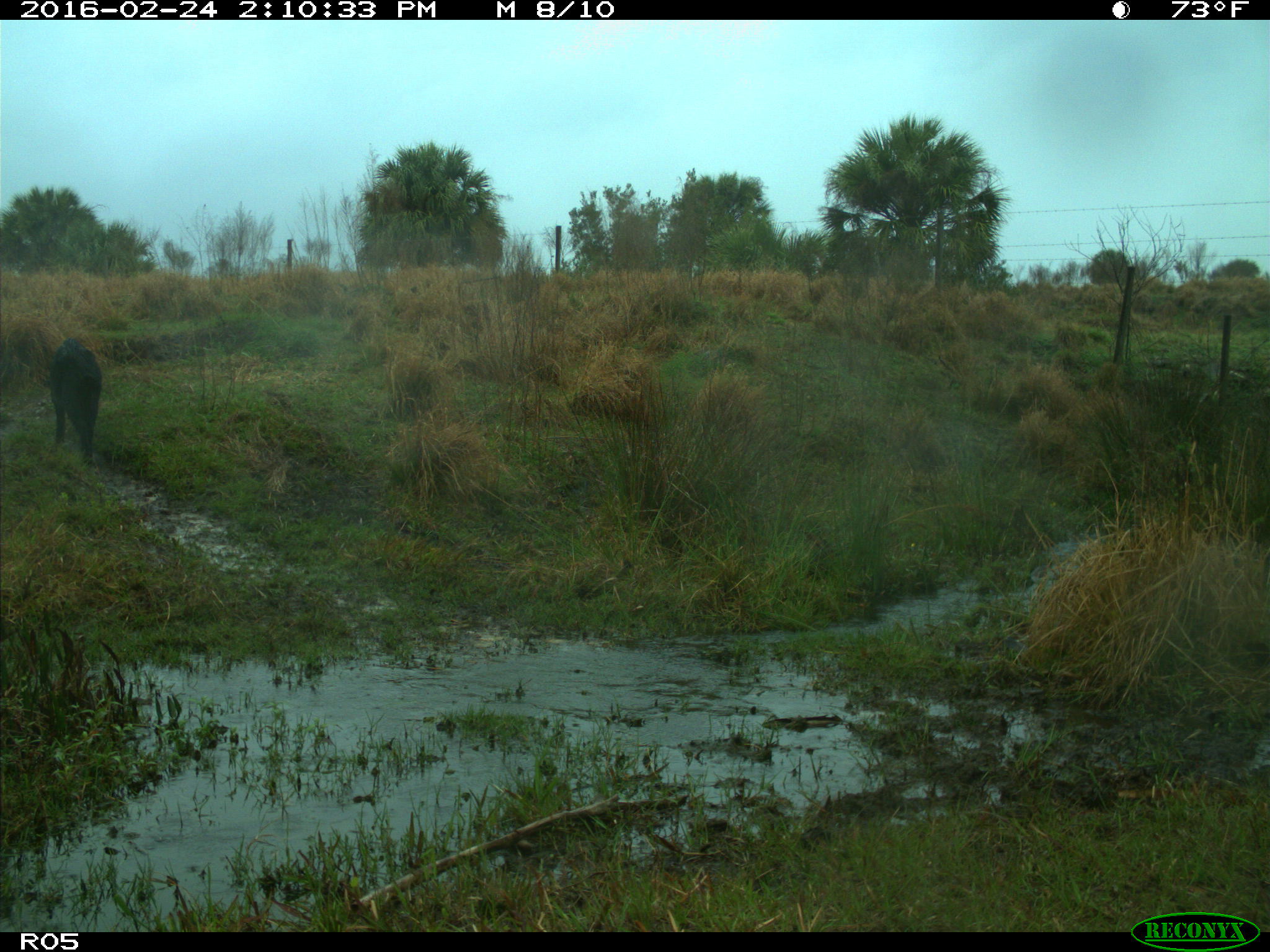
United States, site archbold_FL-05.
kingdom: Animalia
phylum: Chordata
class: Mammalia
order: Artiodactyla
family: Suidae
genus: Sus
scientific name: Sus scrofa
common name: wild boar